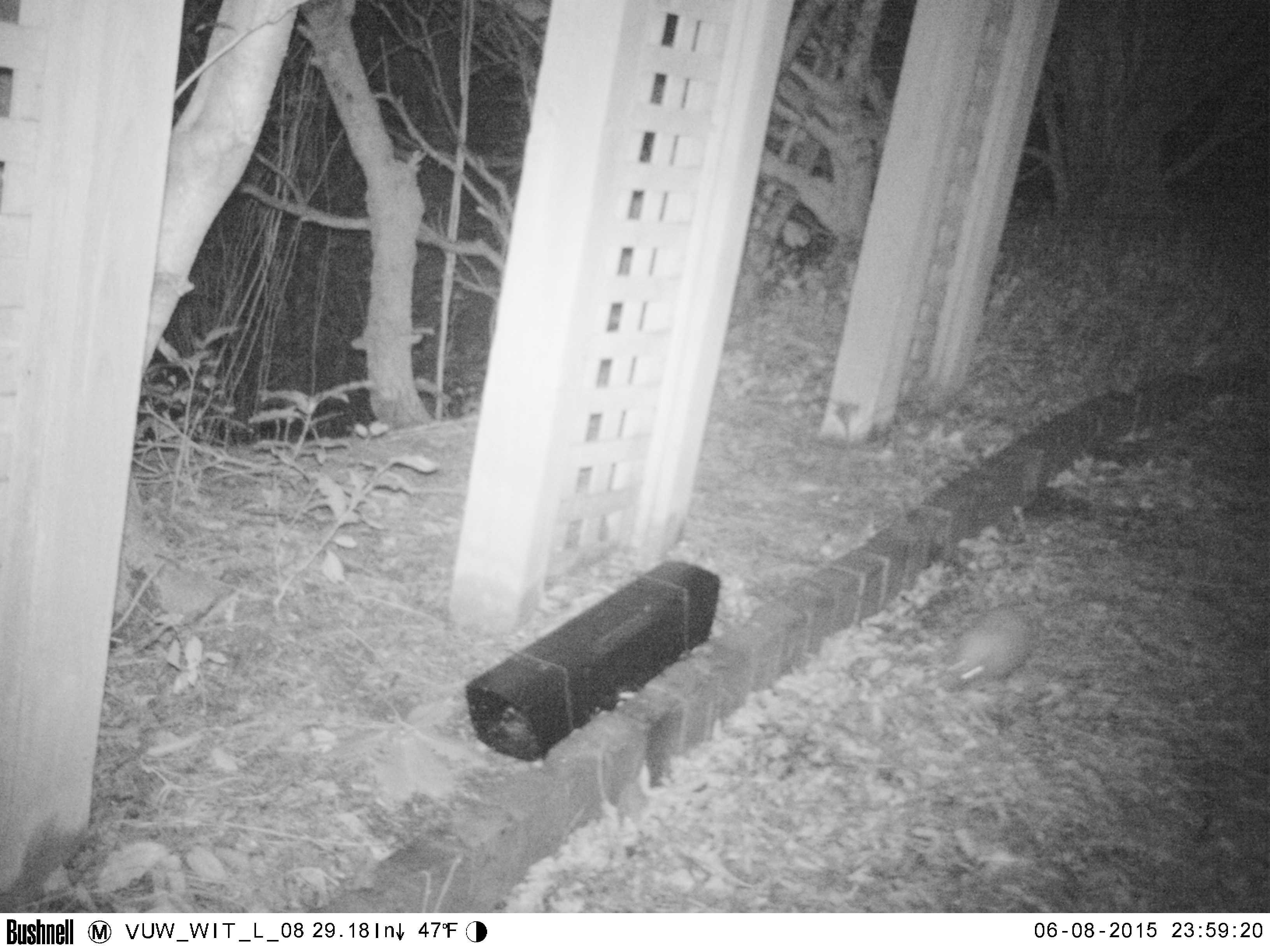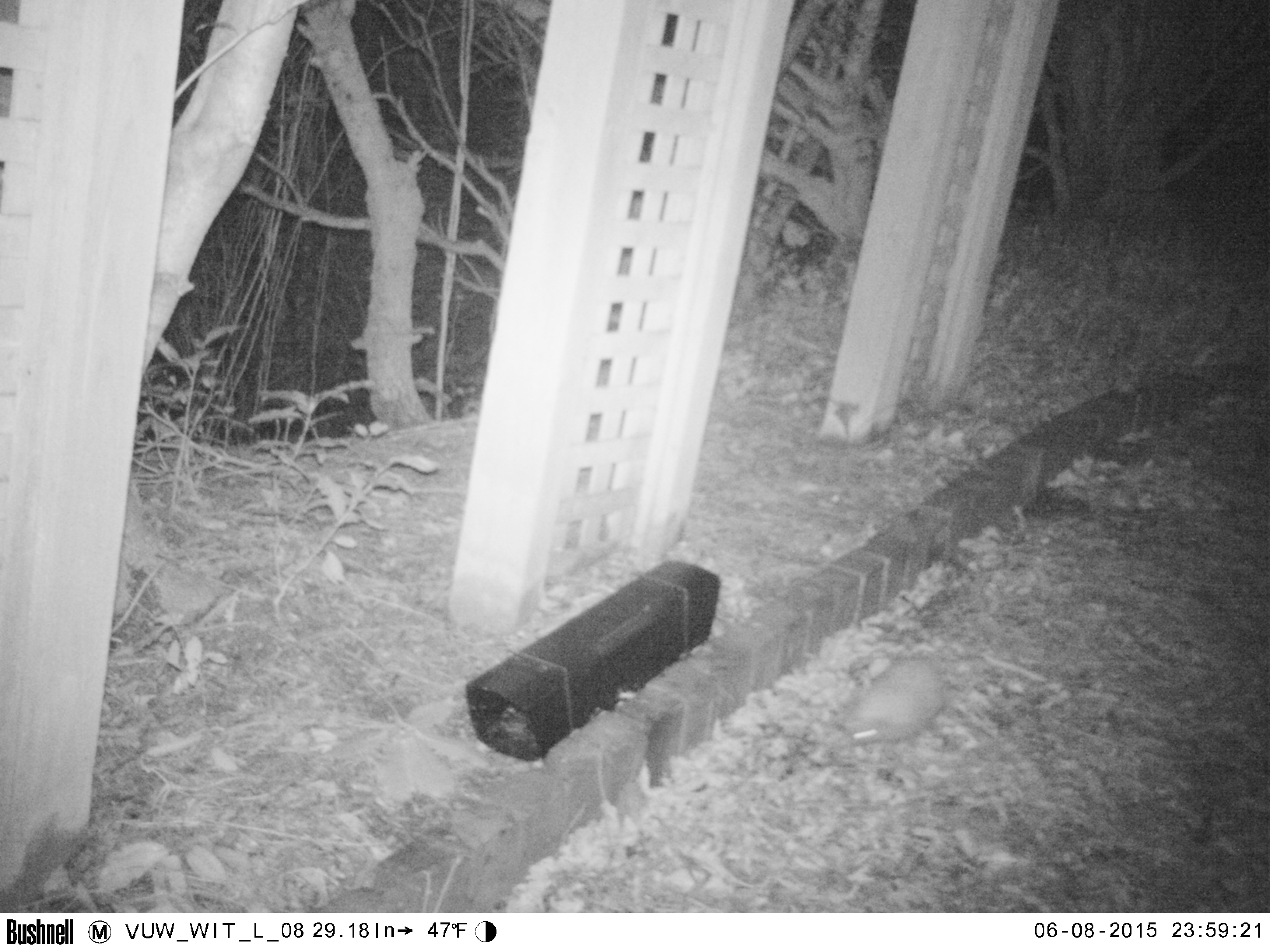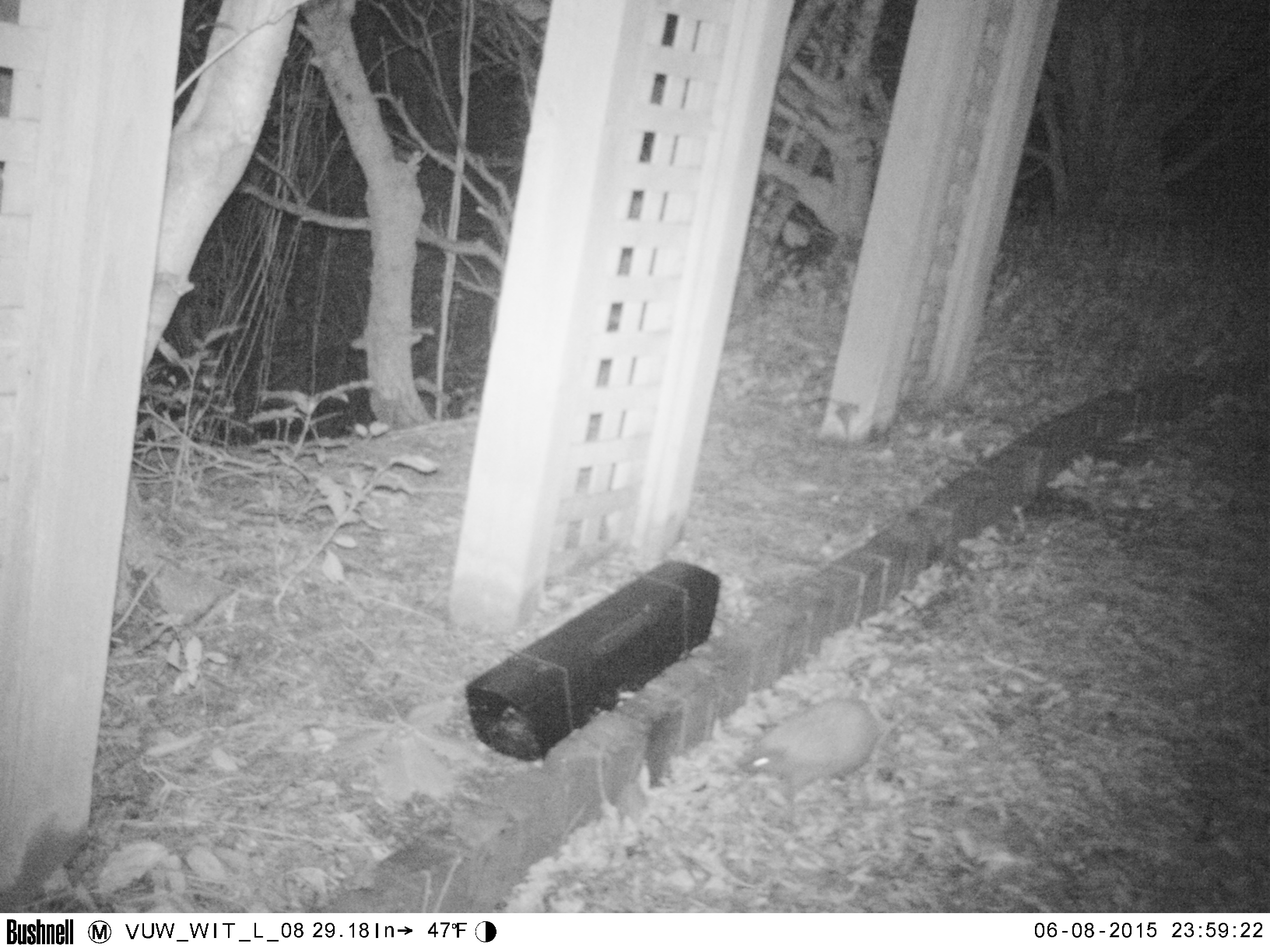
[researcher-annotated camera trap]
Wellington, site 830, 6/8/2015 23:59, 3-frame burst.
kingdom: Animalia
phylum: Chordata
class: Mammalia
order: Eulipotyphla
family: Erinaceidae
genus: Erinaceus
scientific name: Erinaceus europaeus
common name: hedgehog